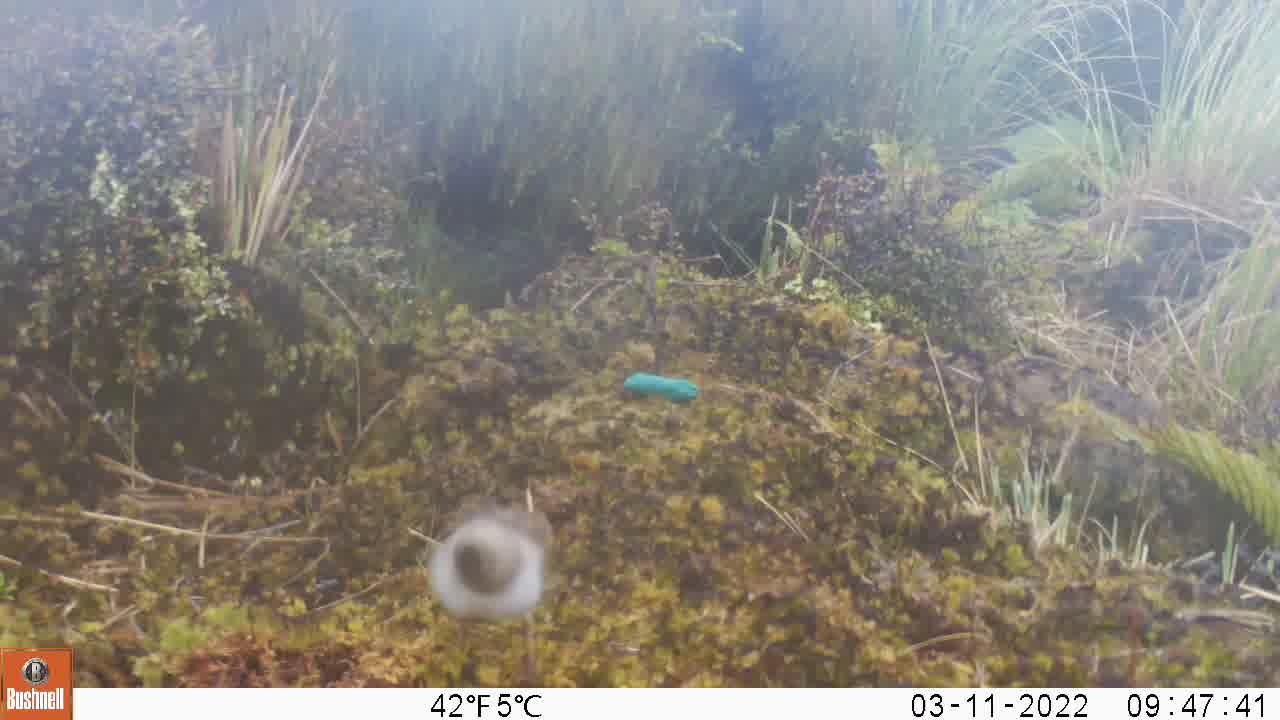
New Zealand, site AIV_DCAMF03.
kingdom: Animalia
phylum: Chordata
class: Aves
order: Passeriformes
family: Motacillidae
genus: Anthus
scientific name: Anthus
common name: pipit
Pipit (Anthus).